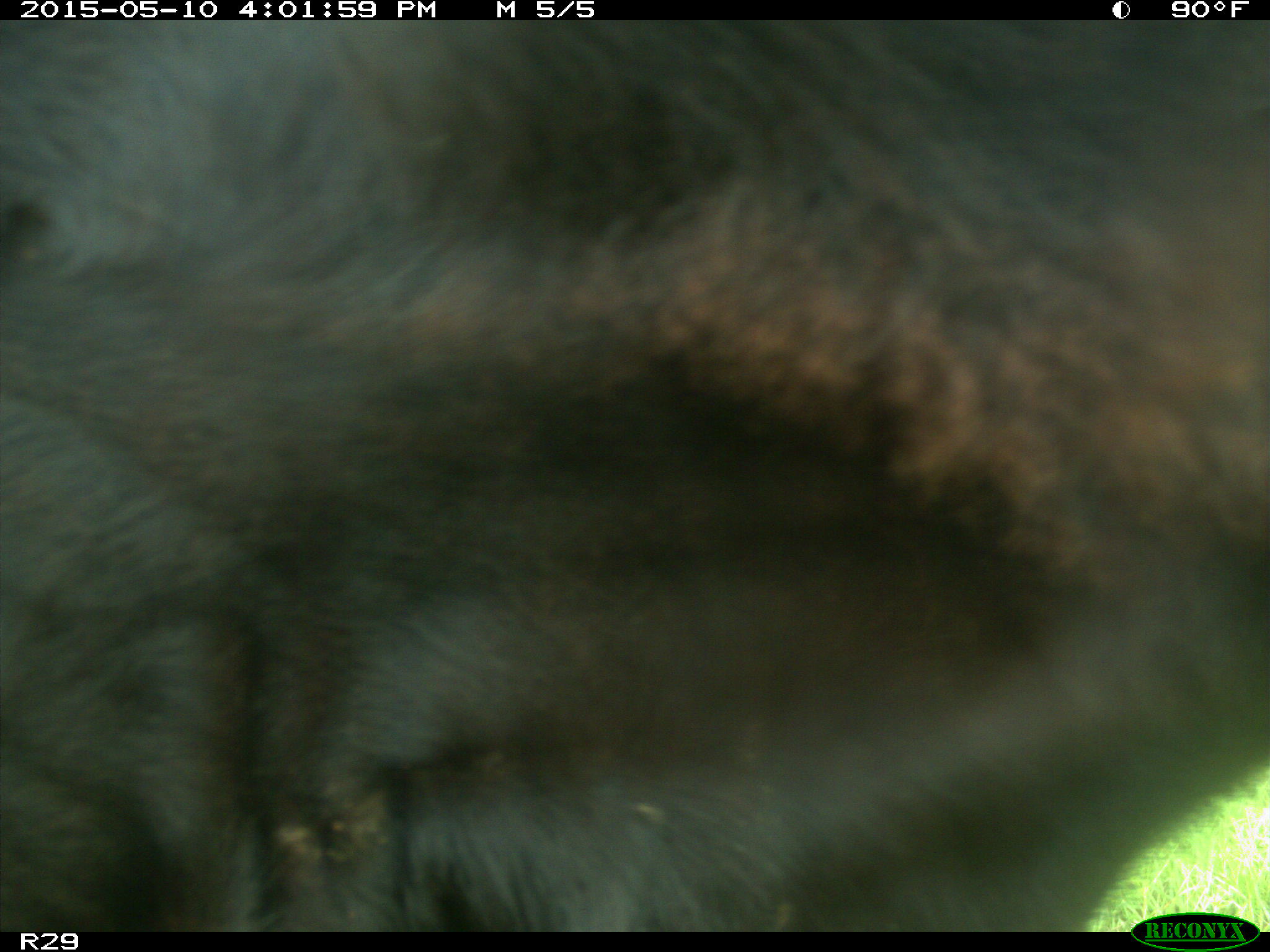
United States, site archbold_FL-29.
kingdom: Animalia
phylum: Chordata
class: Mammalia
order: Artiodactyla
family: Bovidae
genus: Bos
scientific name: Bos taurus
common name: domestic cow